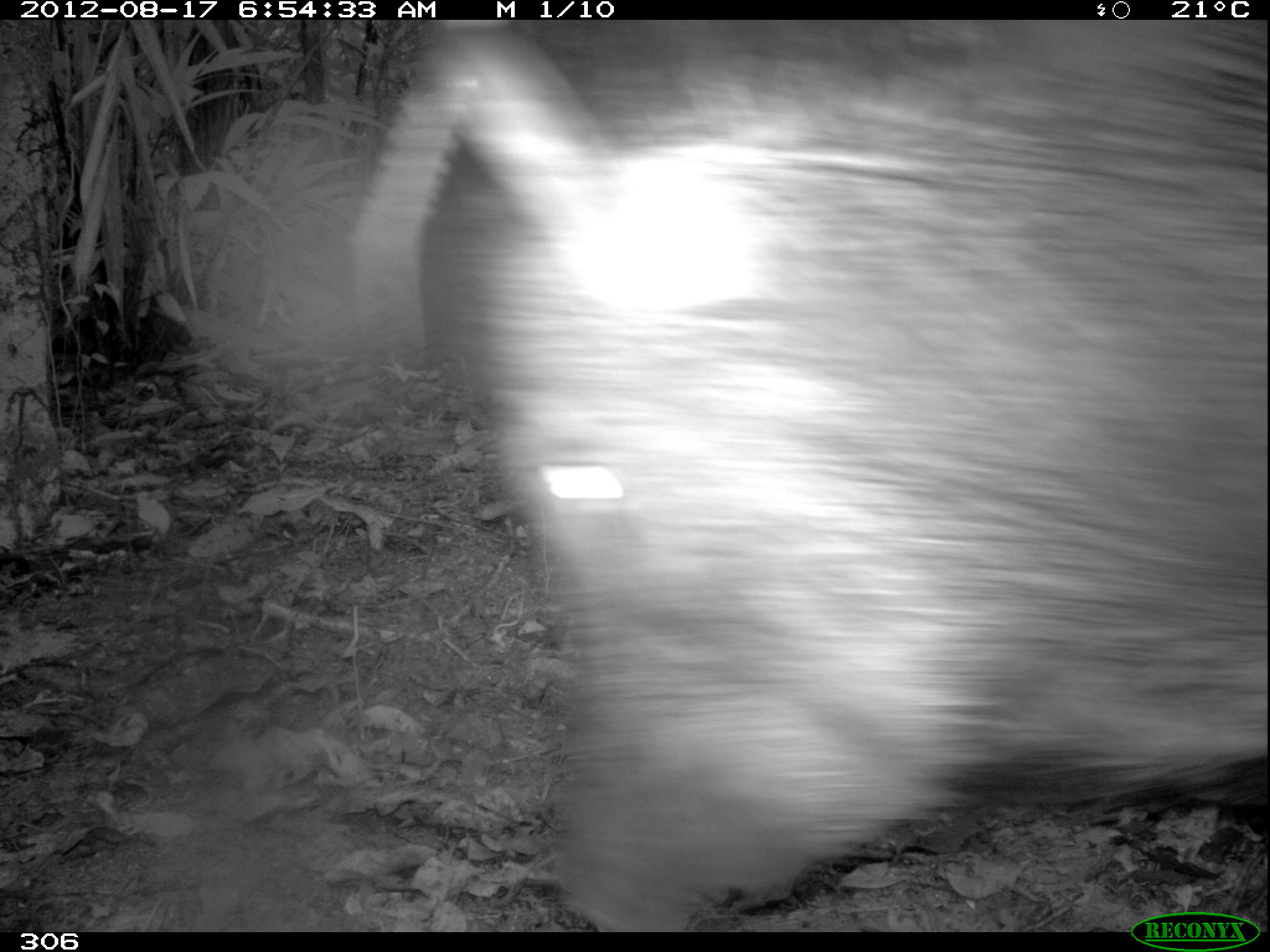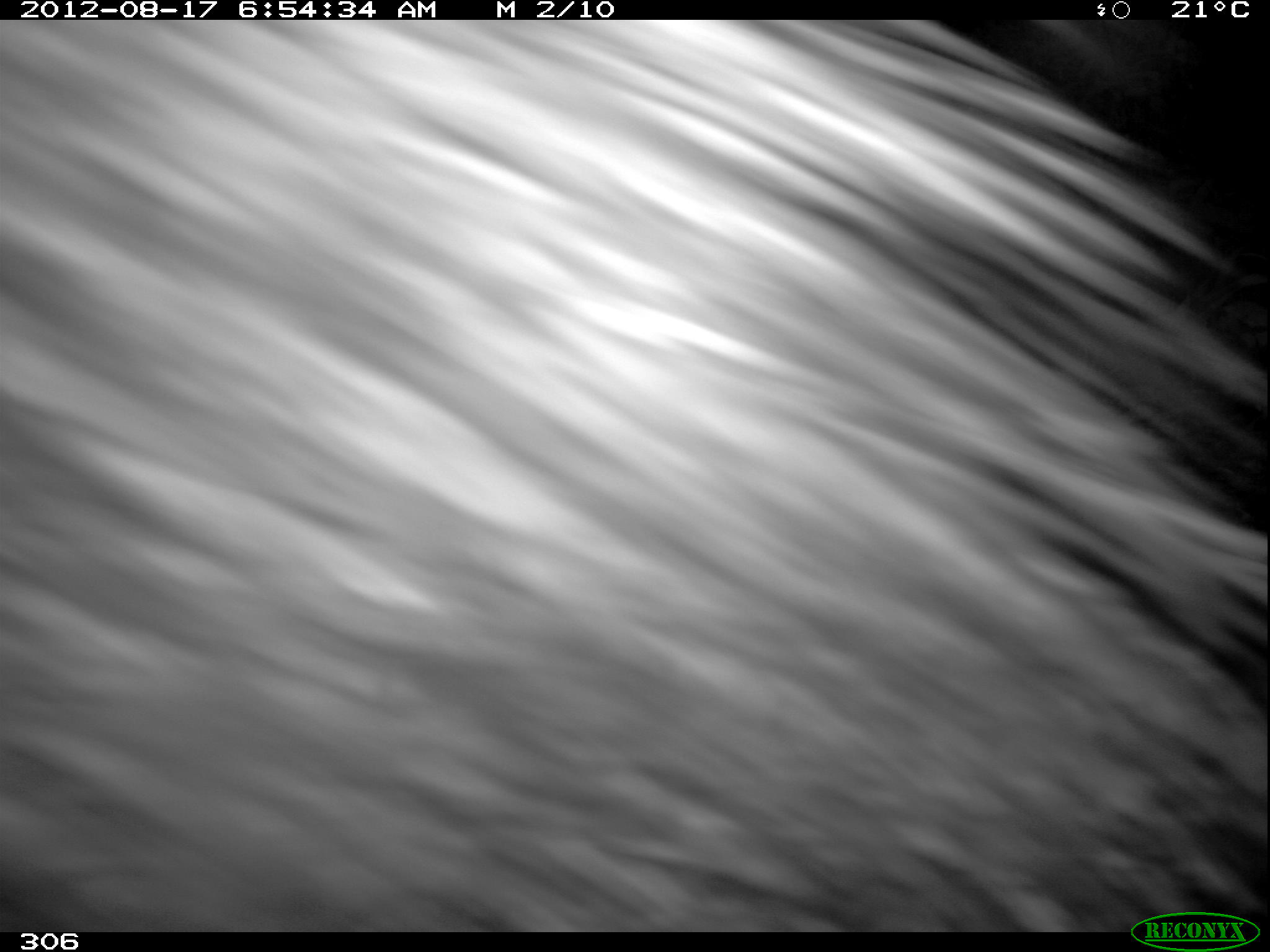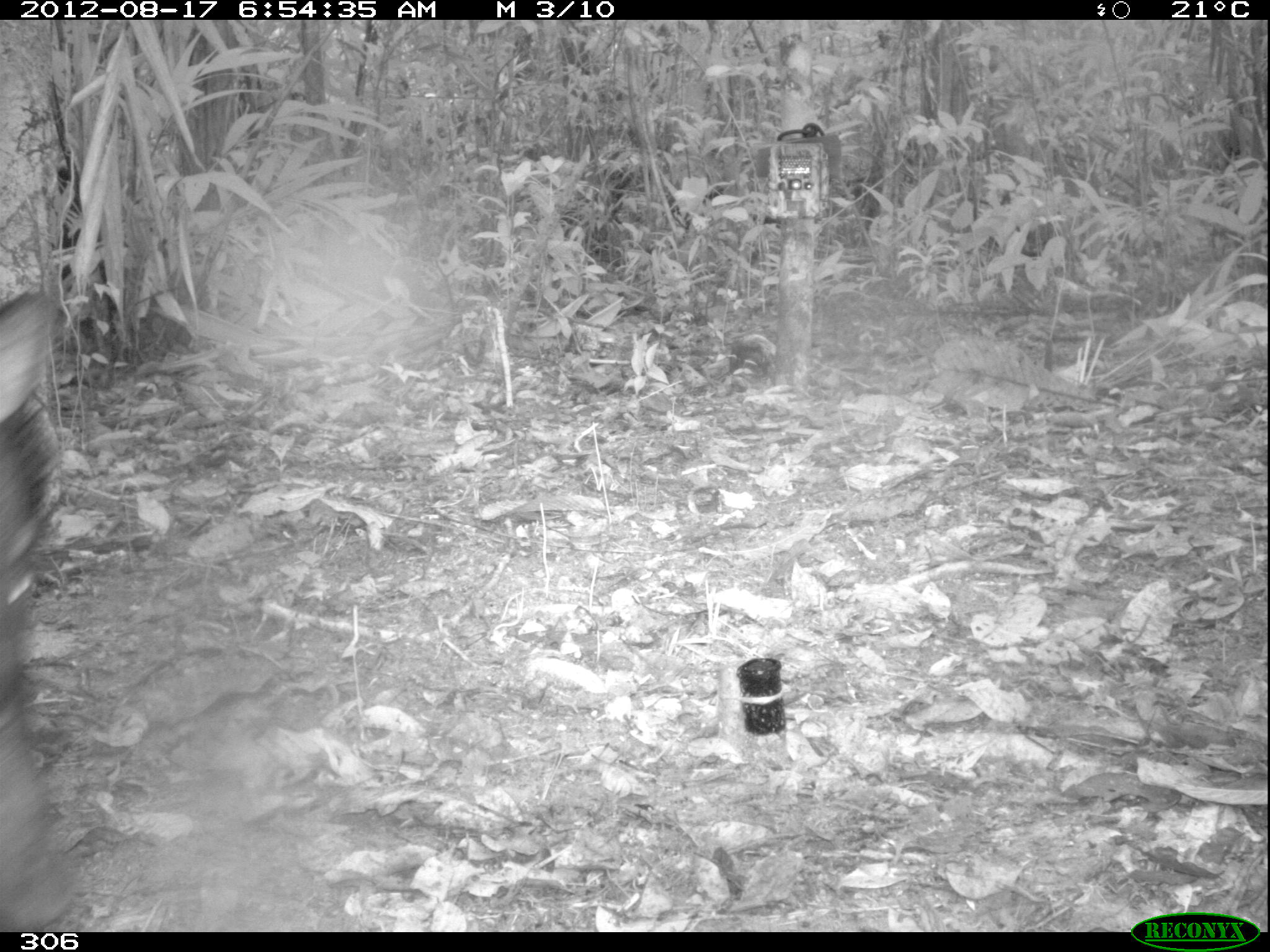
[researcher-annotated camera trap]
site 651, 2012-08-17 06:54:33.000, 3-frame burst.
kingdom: Animalia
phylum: Chordata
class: Mammalia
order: Artiodactyla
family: Tayassuidae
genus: Tayassu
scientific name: Tayassu pecari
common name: white-lipped peccary